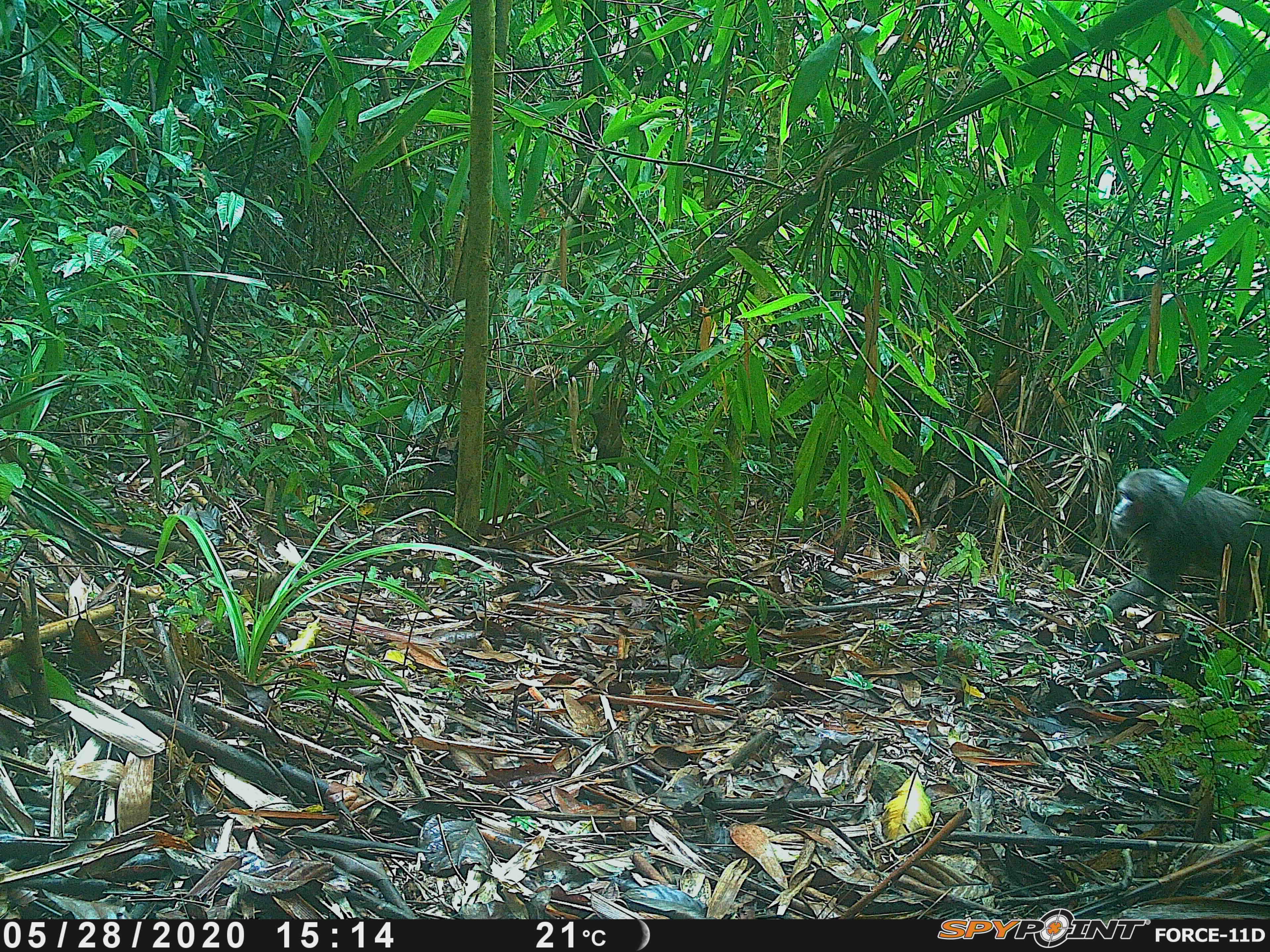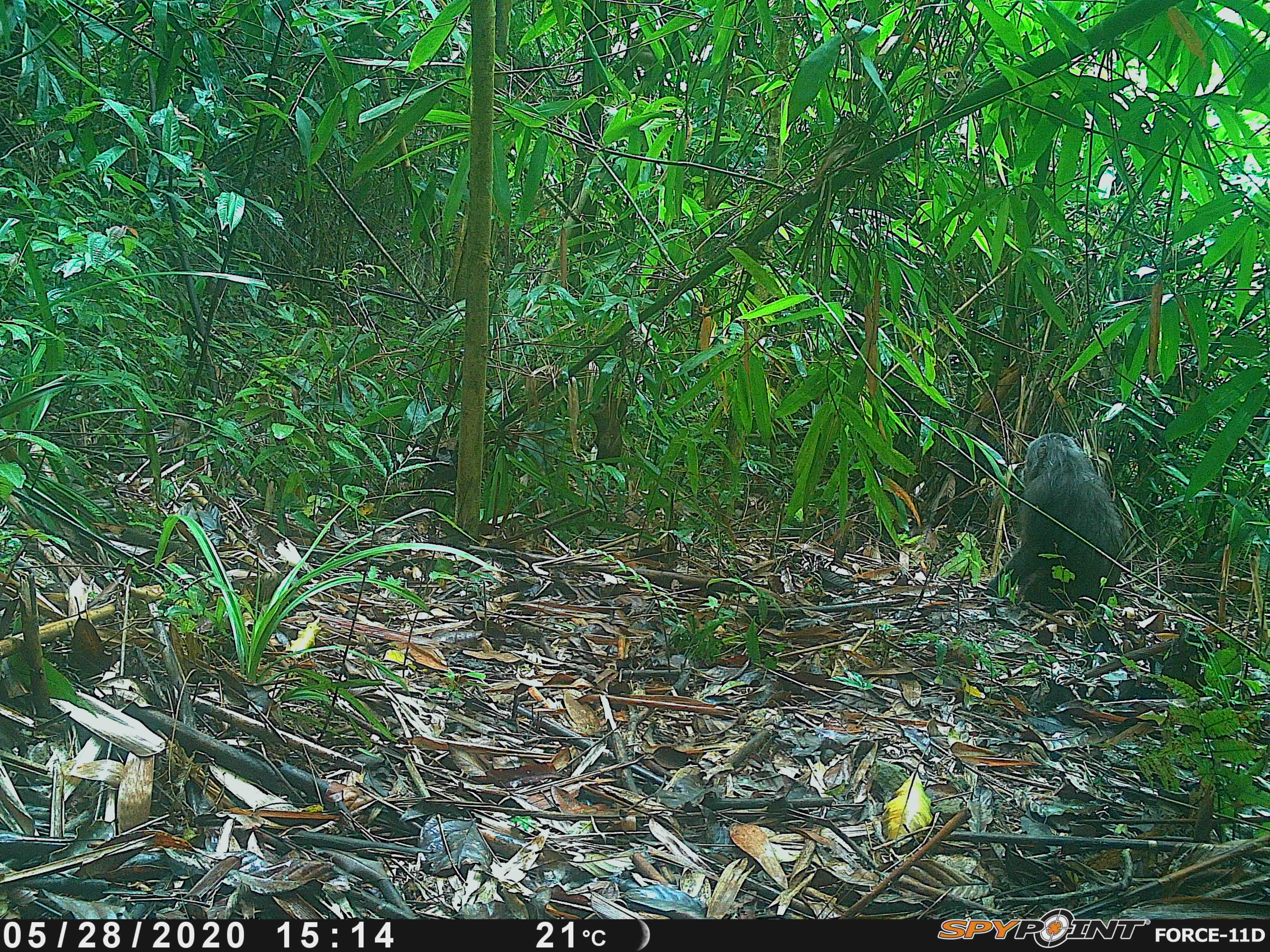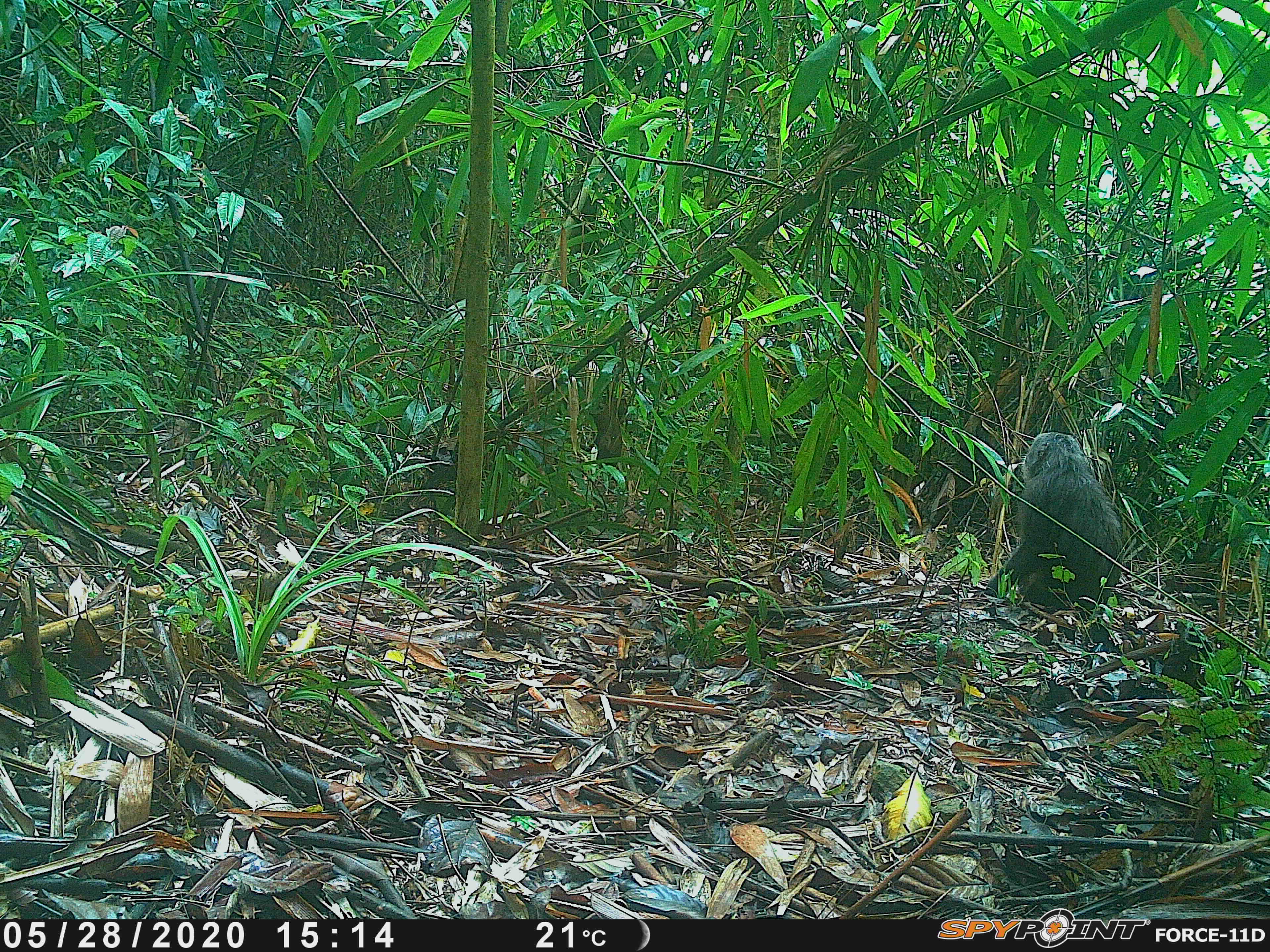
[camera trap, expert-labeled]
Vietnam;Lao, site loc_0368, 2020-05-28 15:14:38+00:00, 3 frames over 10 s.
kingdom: Animalia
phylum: Chordata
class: Mammalia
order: Primates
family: Cercopithecidae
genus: Macaca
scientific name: Macaca arctoides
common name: stump-tailed macaque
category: stump tailed macaque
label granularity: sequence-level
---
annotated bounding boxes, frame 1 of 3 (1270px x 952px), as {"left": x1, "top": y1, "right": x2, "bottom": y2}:
stump tailed macaque: {"left": 1101, "top": 466, "right": 1269, "bottom": 615}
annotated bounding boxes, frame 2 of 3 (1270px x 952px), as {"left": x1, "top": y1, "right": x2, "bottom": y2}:
stump tailed macaque: {"left": 983, "top": 432, "right": 1126, "bottom": 614}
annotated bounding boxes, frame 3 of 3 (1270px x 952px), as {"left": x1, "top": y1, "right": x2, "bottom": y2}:
stump tailed macaque: {"left": 984, "top": 431, "right": 1124, "bottom": 614}